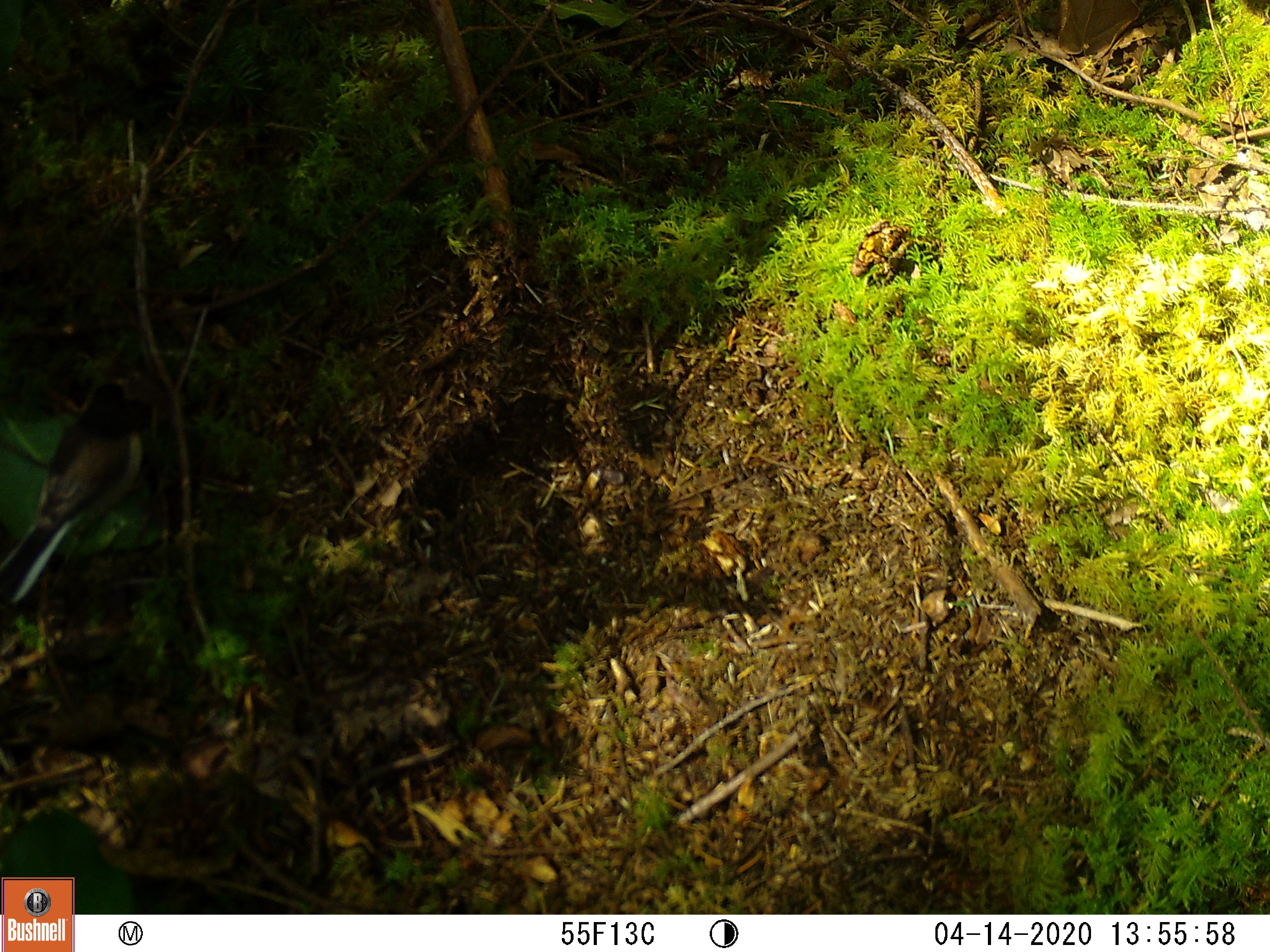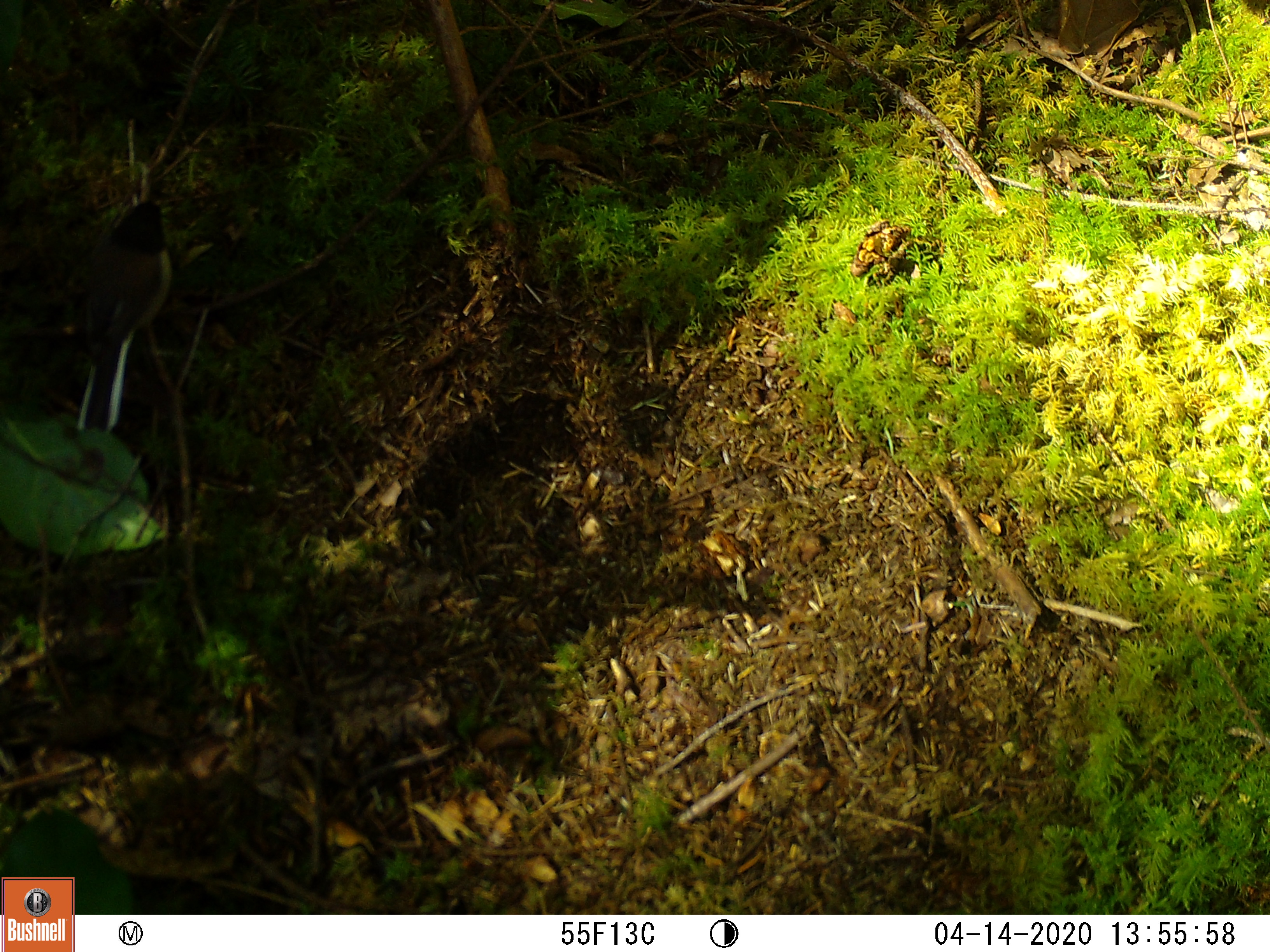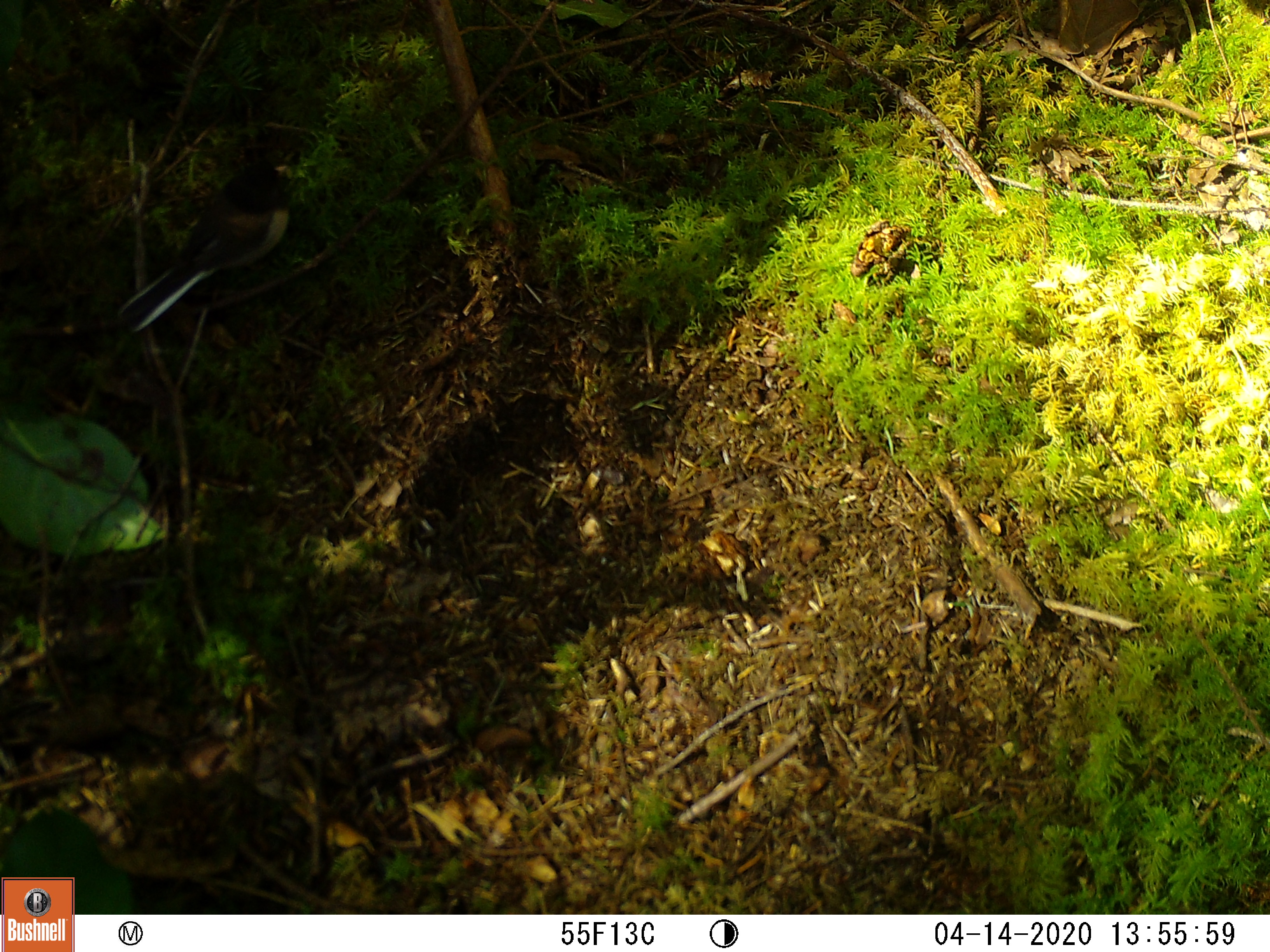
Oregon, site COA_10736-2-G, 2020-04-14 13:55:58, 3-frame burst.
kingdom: Animalia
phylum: Chordata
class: Aves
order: Passeriformes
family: Passerellidae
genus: Junco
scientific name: Junco hyemalis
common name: dark-eyed junco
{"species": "dark-eyed junco (Junco hyemalis)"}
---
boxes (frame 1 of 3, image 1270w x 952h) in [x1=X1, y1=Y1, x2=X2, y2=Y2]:
dark-eyed junco: [x1=0, y1=389, x2=152, y2=606]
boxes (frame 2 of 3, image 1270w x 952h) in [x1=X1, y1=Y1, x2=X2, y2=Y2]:
dark-eyed junco: [x1=68, y1=197, x2=174, y2=440]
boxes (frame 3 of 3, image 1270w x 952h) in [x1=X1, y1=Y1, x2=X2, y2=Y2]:
dark-eyed junco: [x1=108, y1=159, x2=300, y2=337]